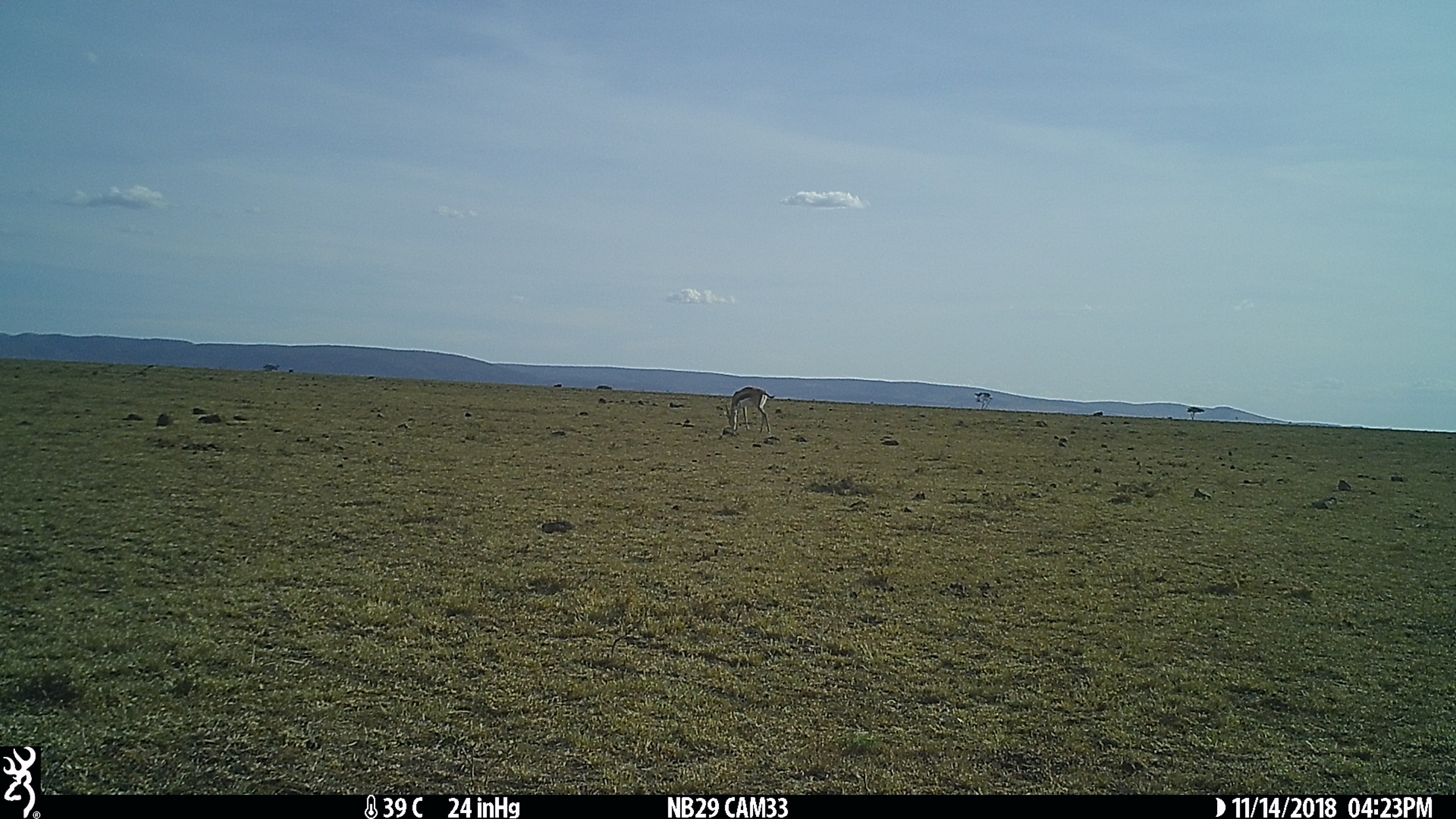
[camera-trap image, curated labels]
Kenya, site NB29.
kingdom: Animalia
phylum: Chordata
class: Mammalia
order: Artiodactyla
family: Bovidae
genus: Eudorcas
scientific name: Eudorcas thomsonii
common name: thomon's gazelle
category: gazelle thomsons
Gazelle thomsons (thomon's gazelle) (Eudorcas thomsonii).